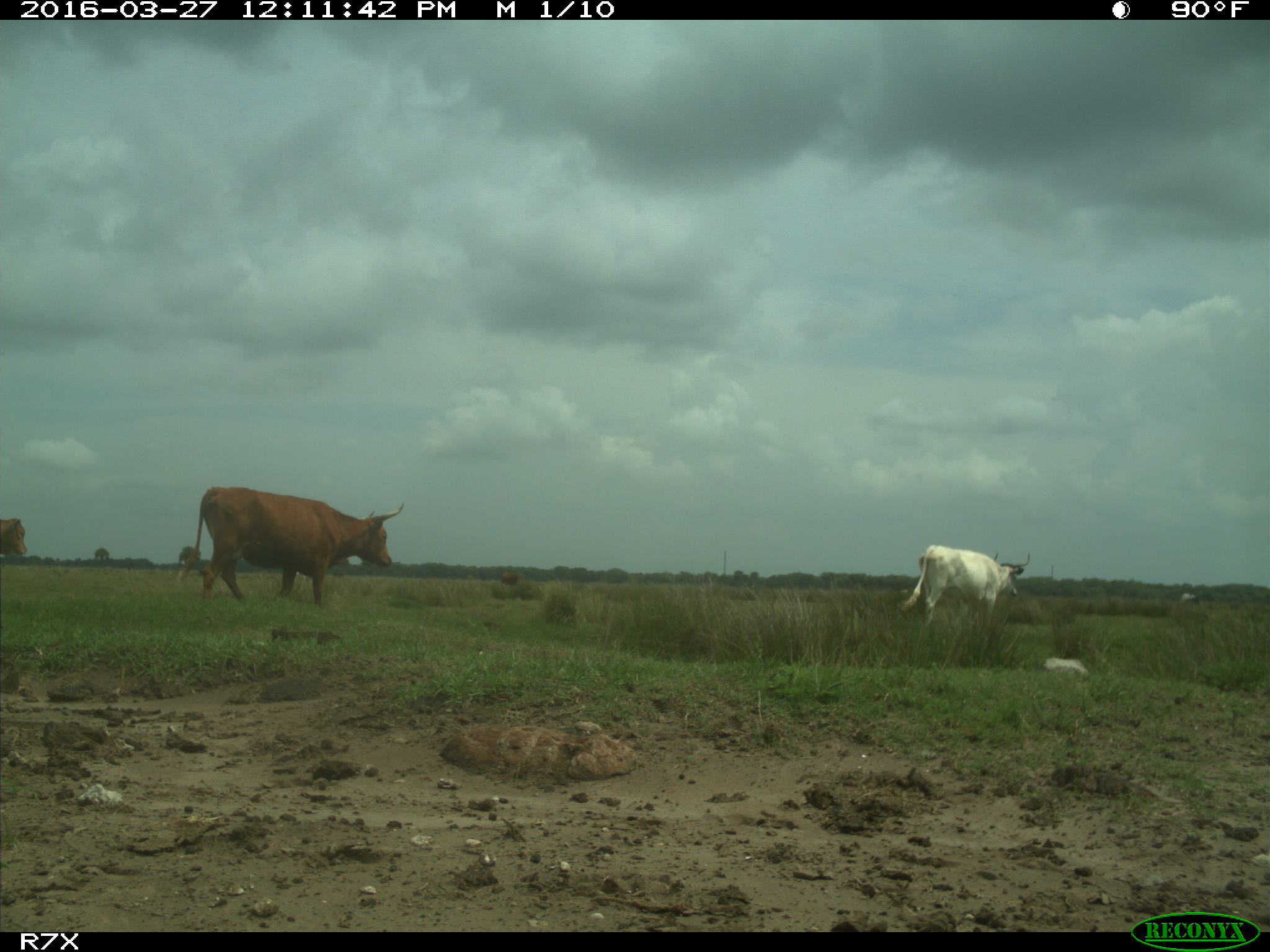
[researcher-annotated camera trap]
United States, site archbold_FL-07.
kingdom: Animalia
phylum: Chordata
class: Mammalia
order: Artiodactyla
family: Bovidae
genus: Bos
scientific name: Bos taurus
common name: domestic cow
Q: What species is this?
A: Bos taurus (domestic cow).